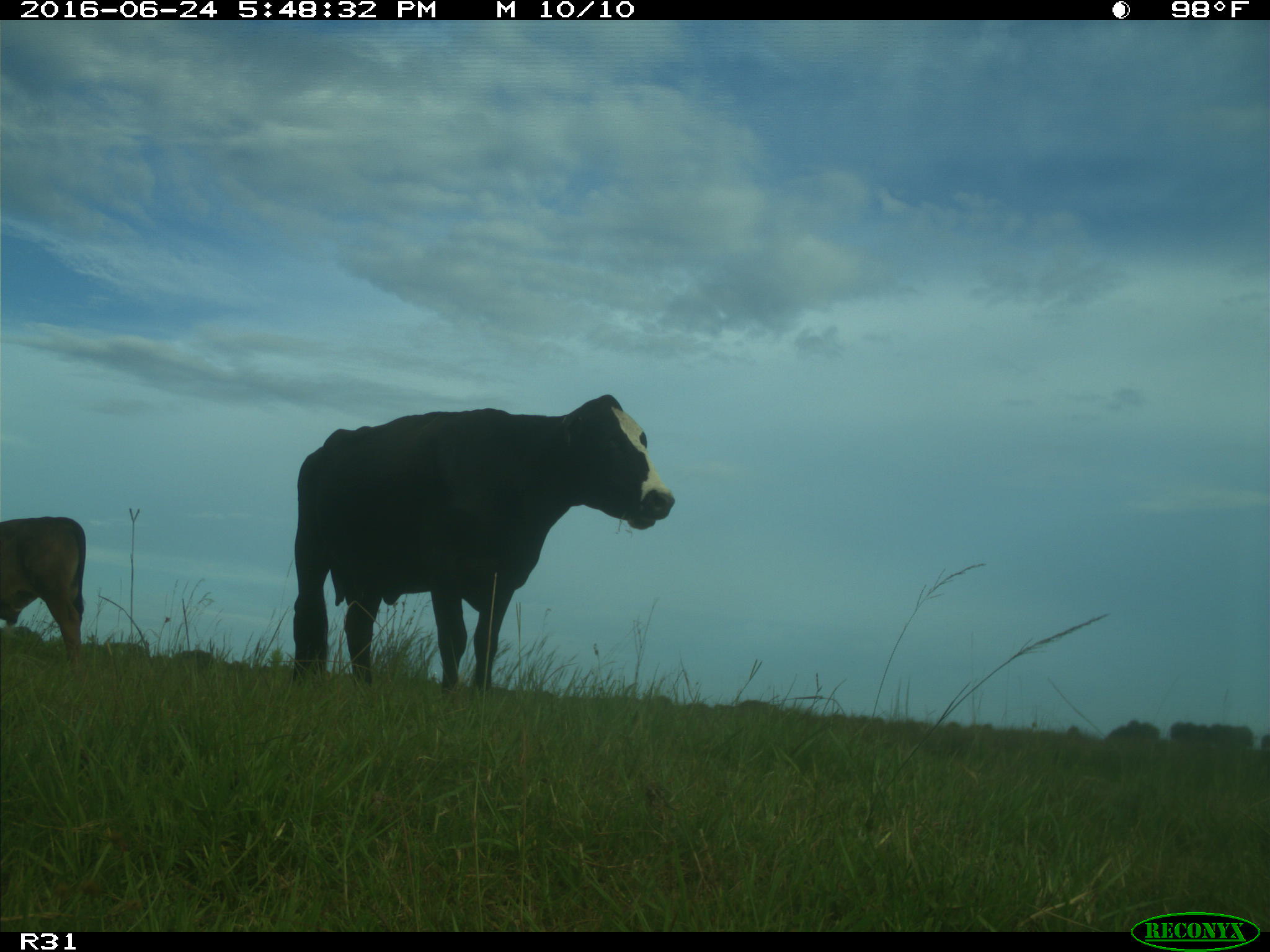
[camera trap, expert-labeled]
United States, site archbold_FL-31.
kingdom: Animalia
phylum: Chordata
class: Mammalia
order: Artiodactyla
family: Bovidae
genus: Bos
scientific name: Bos taurus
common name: domestic cow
Bos taurus (domestic cow).